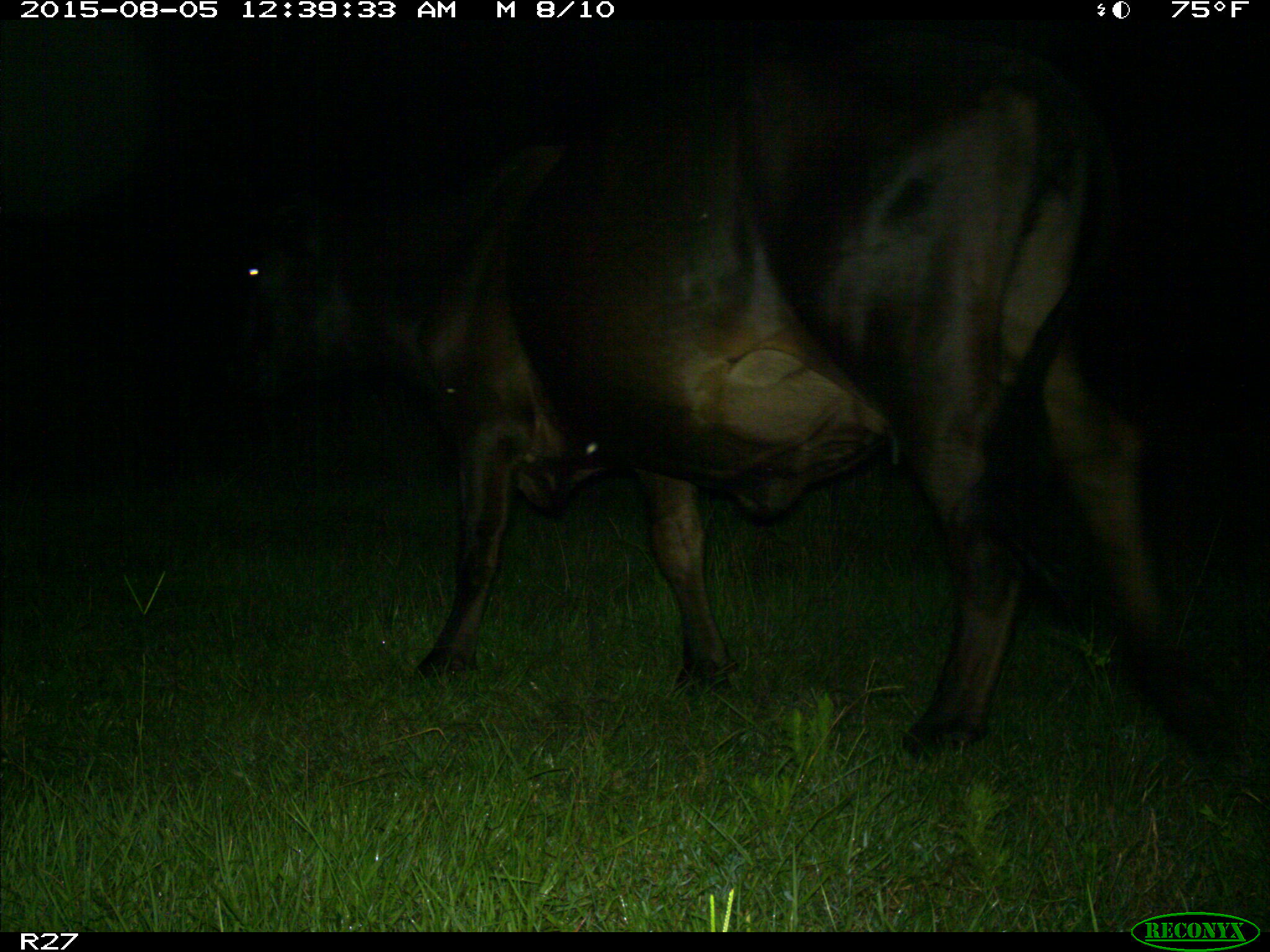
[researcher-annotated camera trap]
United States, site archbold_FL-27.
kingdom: Animalia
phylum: Chordata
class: Mammalia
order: Artiodactyla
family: Bovidae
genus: Bos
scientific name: Bos taurus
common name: domestic cow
Bos taurus (domestic cow).